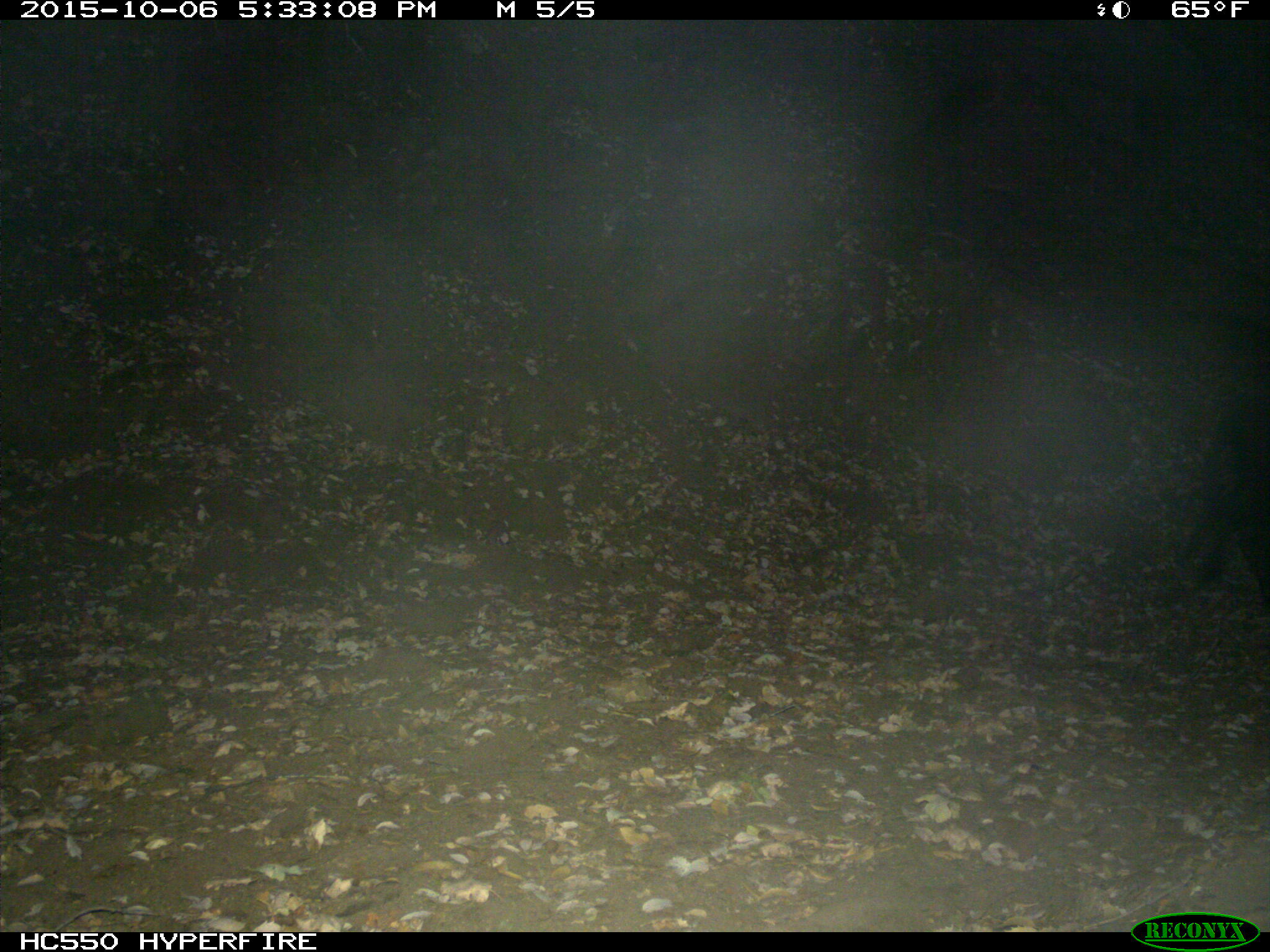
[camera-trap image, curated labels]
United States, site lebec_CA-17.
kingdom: Animalia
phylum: Chordata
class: Mammalia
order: Artiodactyla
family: Suidae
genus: Sus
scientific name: Sus scrofa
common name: wild boar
Sus scrofa (wild boar).